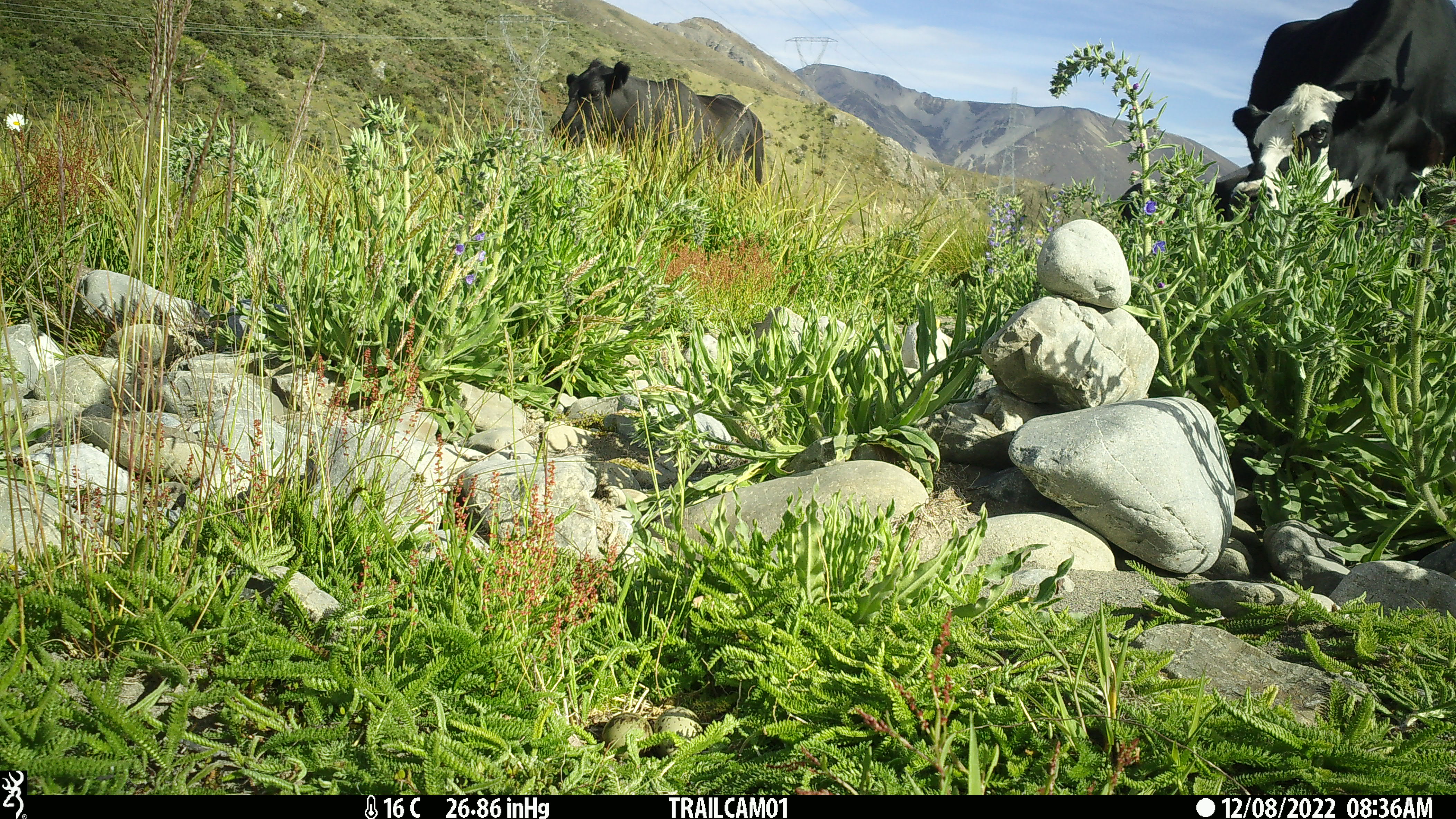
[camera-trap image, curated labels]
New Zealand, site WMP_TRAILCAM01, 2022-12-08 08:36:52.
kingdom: Animalia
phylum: Chordata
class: Mammalia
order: Artiodactyla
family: Bovidae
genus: Bos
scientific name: Bos taurus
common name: domestic cow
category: cow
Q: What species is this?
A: Cow (domestic cow) (Bos taurus).